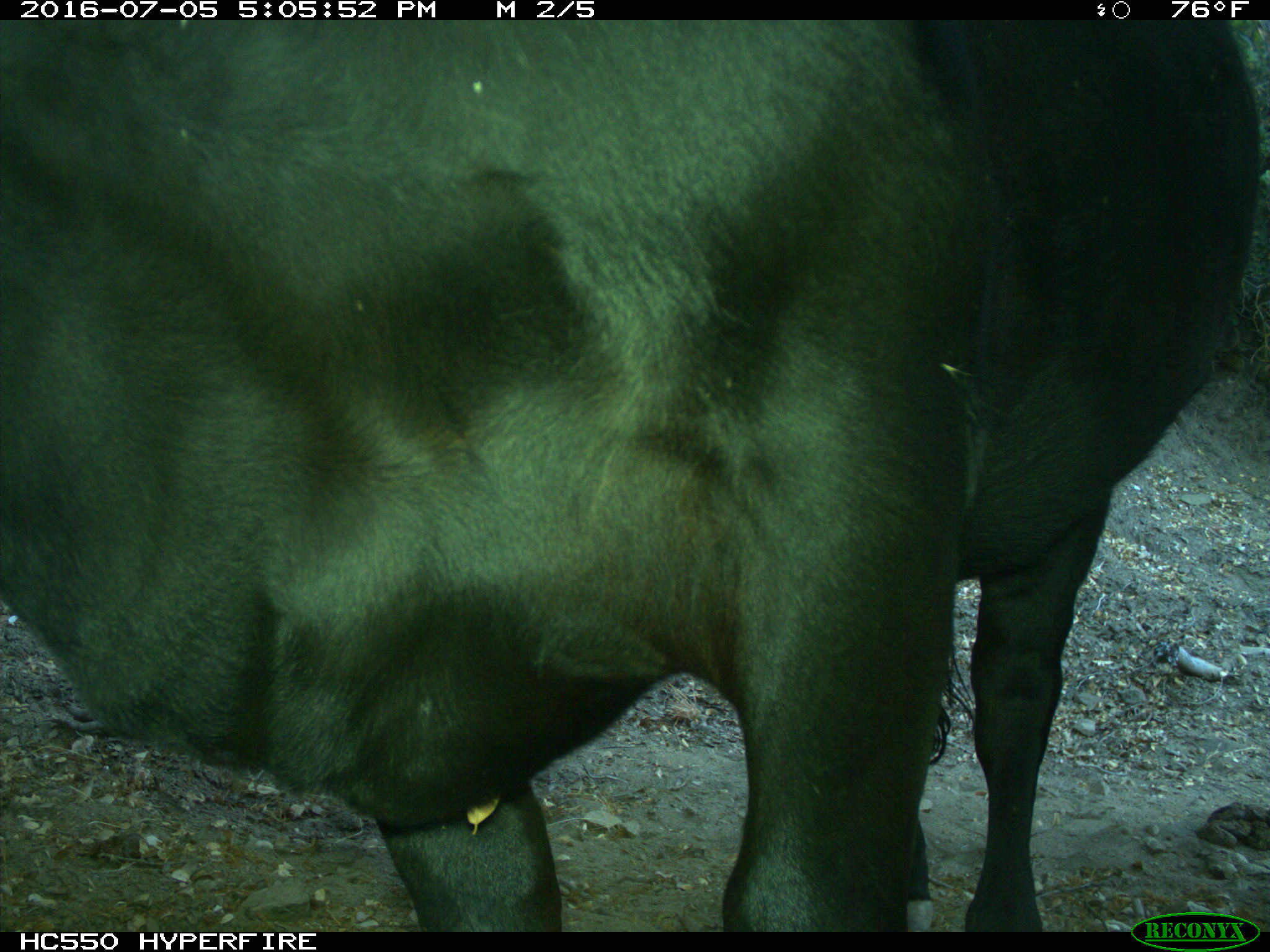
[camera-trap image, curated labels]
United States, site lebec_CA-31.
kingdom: Animalia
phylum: Chordata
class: Mammalia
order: Artiodactyla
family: Bovidae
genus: Bos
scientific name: Bos taurus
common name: domestic cow